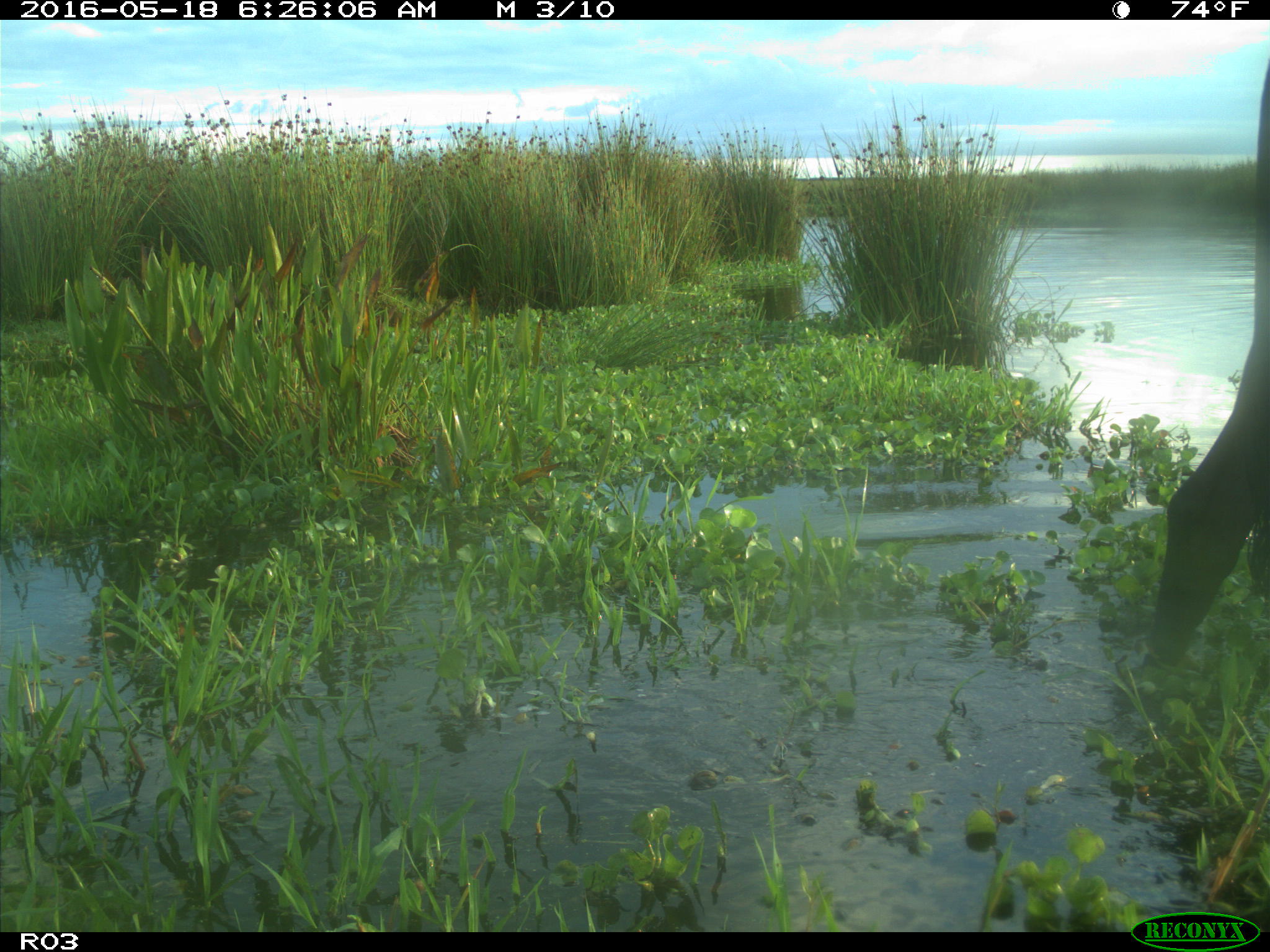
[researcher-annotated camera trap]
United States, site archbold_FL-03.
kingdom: Animalia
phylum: Chordata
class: Mammalia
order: Artiodactyla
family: Bovidae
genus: Bos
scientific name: Bos taurus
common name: domestic cow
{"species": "Bos taurus (domestic cow)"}